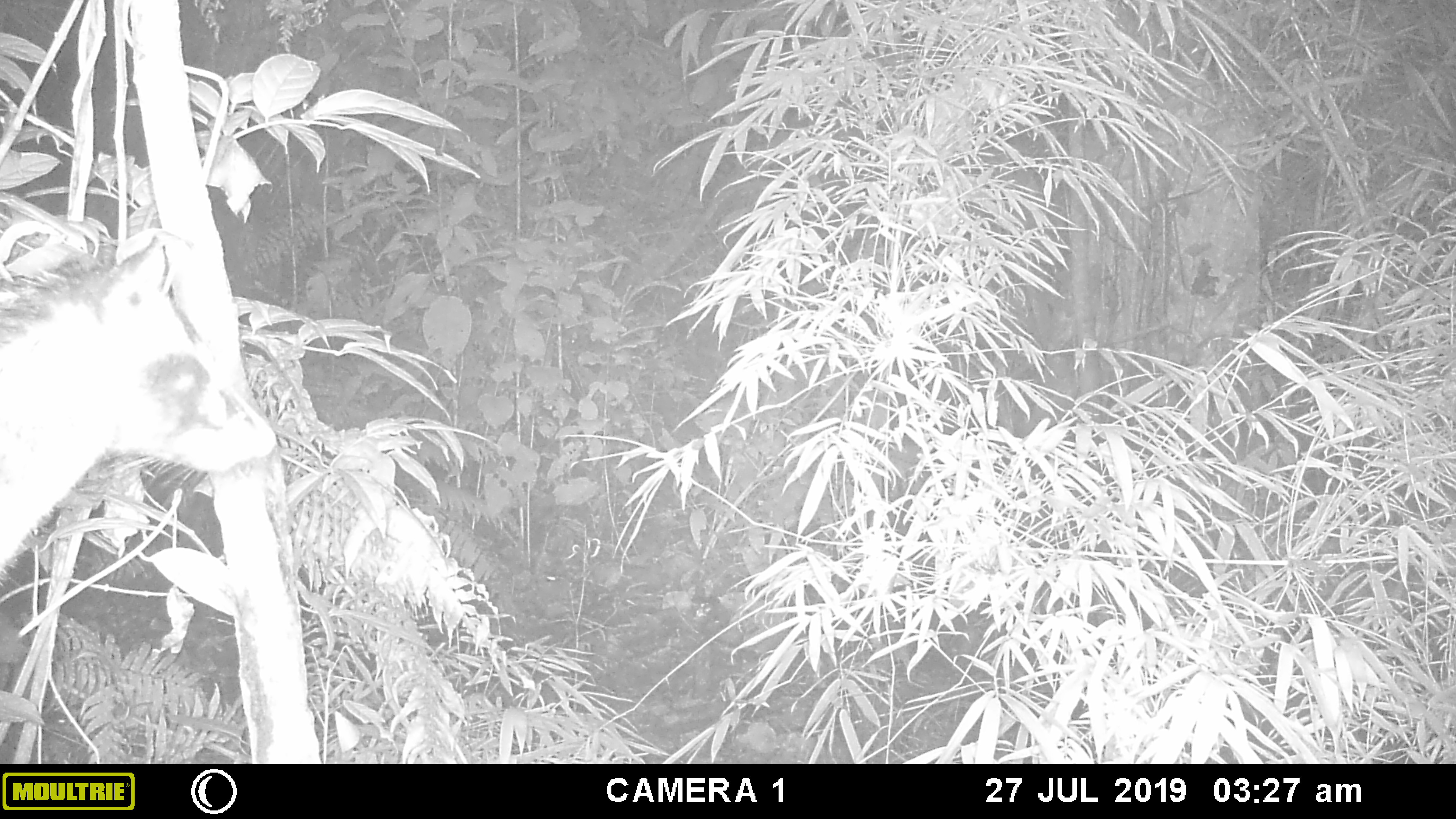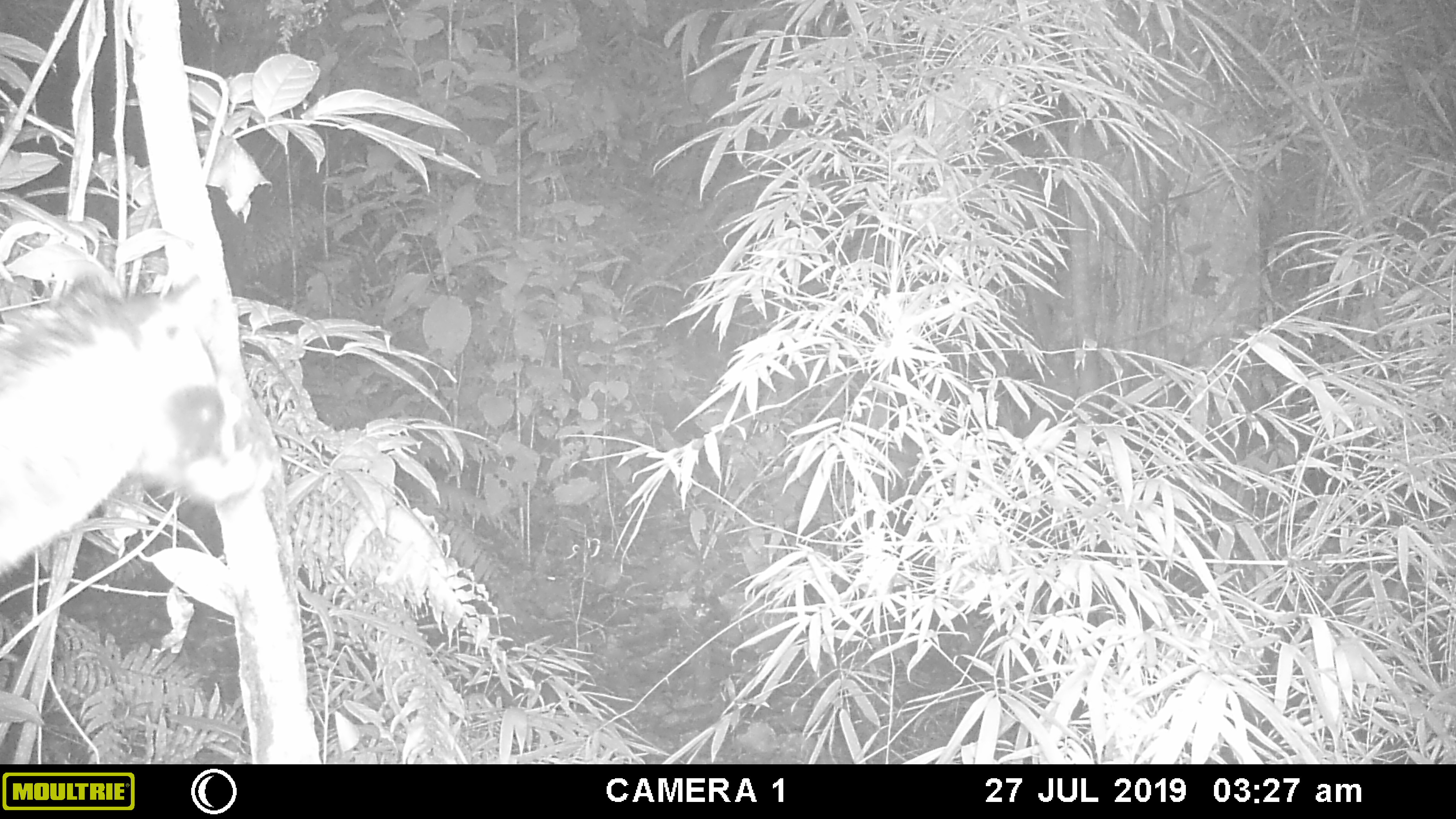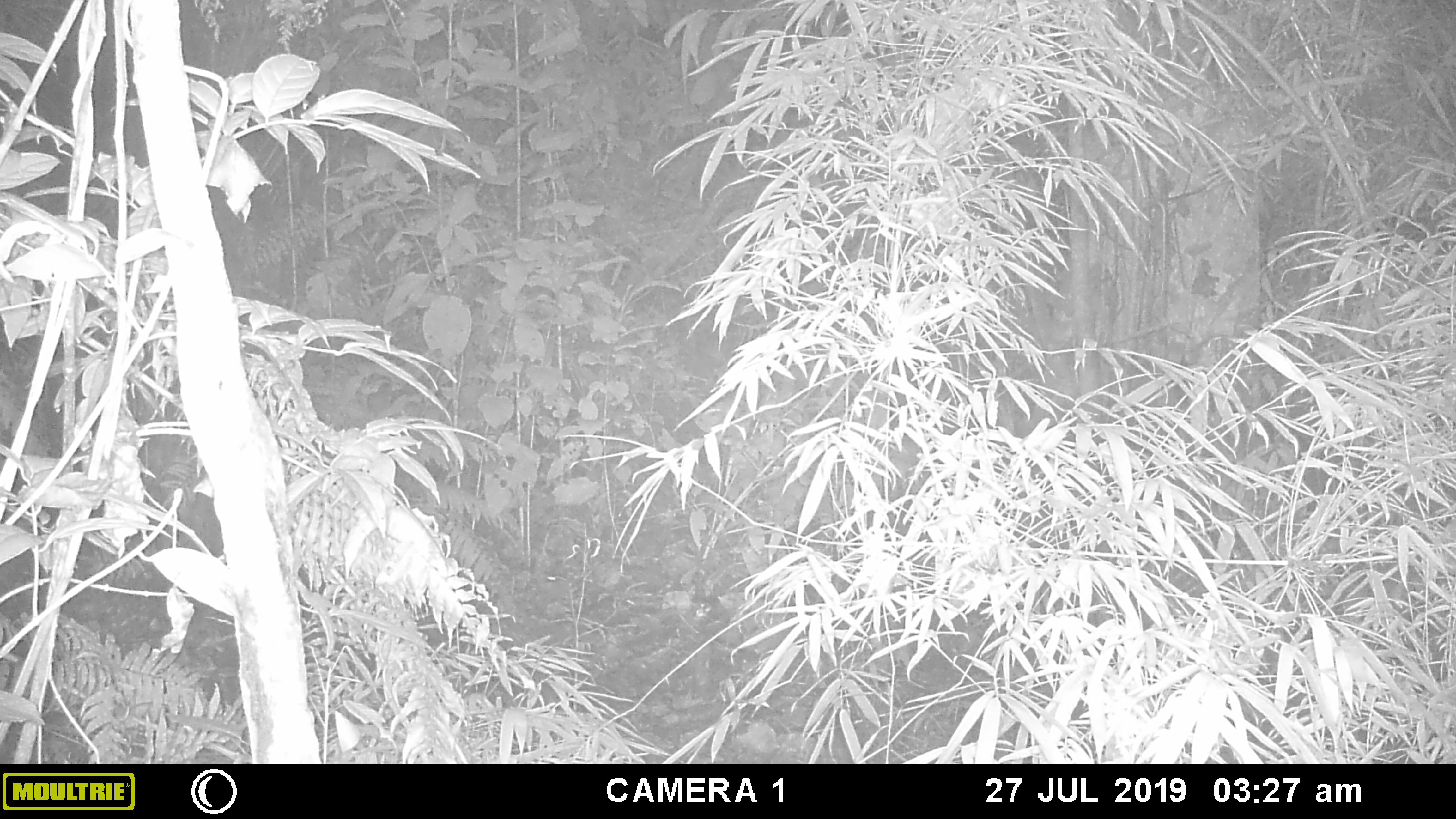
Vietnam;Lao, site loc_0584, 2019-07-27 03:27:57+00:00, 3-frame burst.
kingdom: Animalia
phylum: Chordata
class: Mammalia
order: Carnivora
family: Viverridae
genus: Paguma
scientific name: Paguma larvata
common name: masked palm civet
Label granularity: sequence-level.